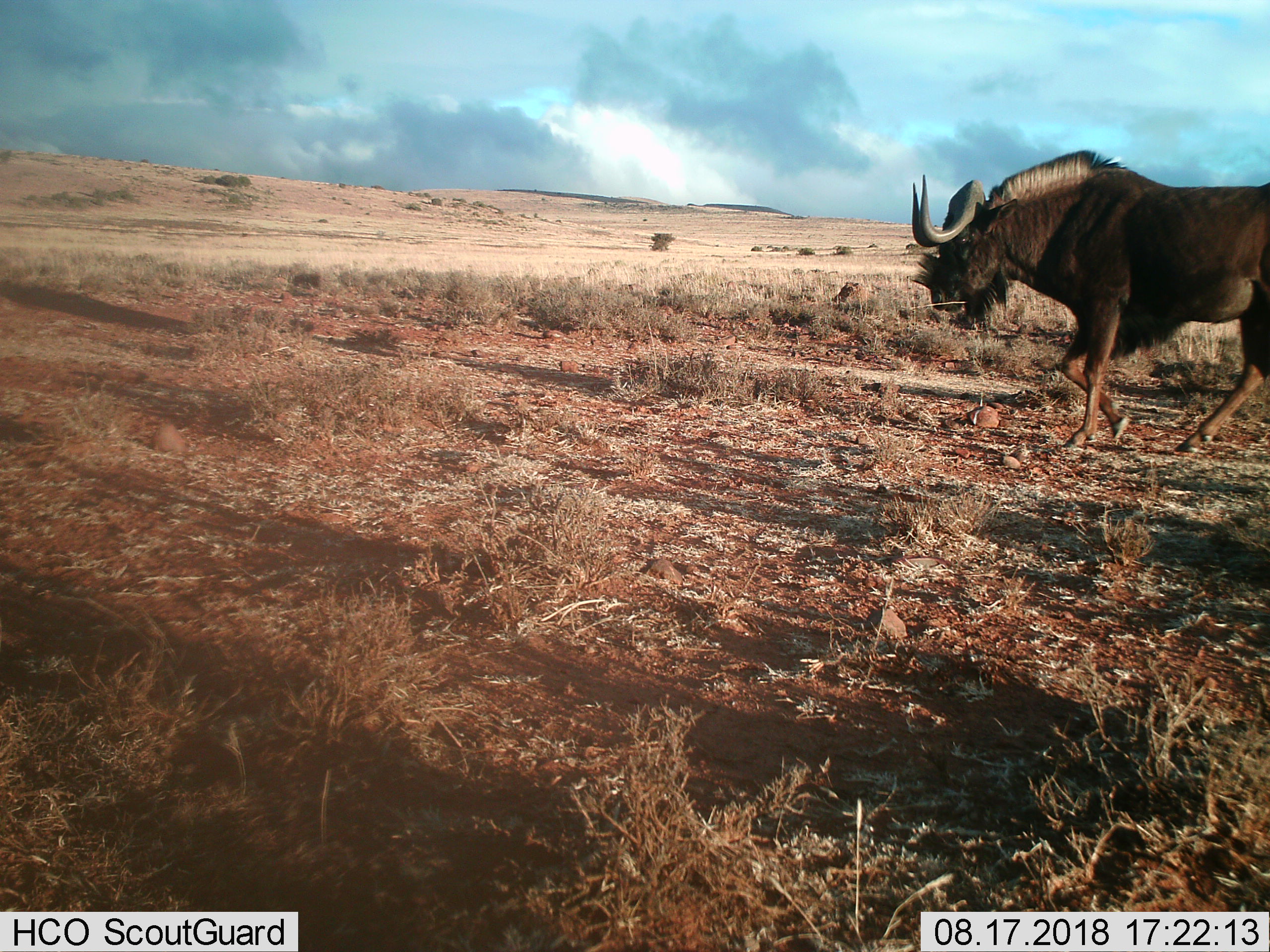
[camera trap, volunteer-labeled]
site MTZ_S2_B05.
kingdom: Animalia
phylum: Chordata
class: Mammalia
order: Artiodactyla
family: Bovidae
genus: Connochaetes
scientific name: Connochaetes gnou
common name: black wildebeest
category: wildebeestblack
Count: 1.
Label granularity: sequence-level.